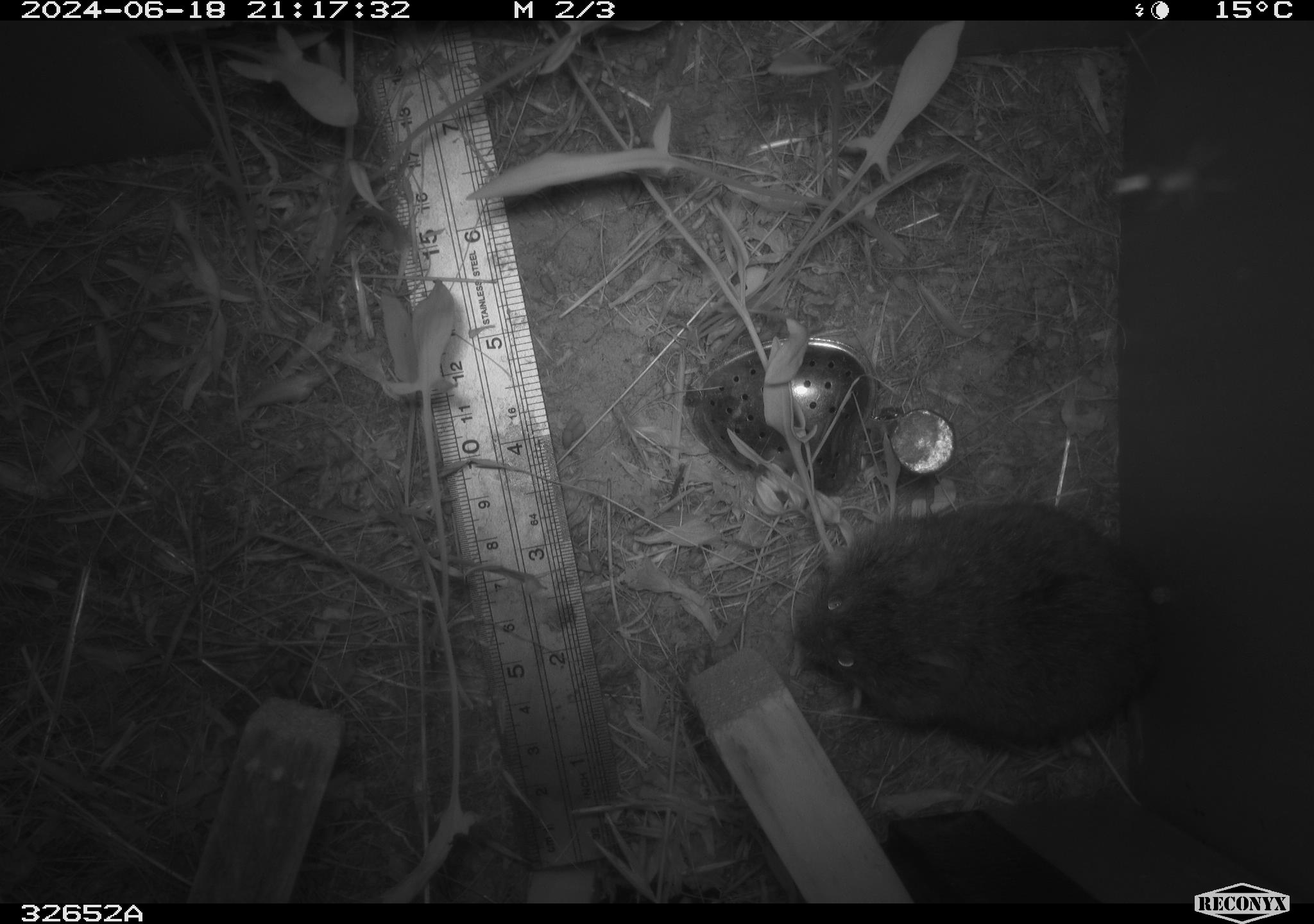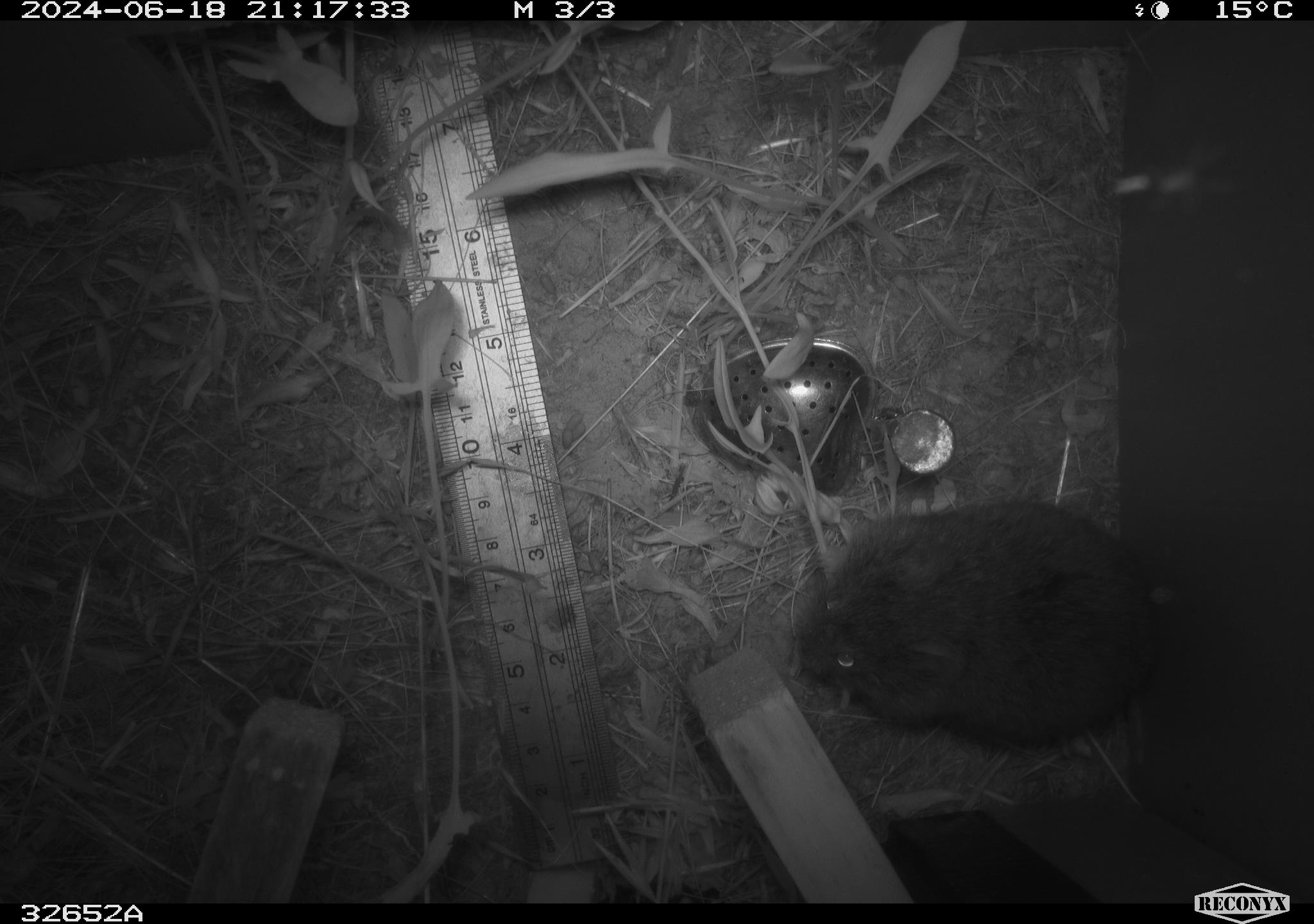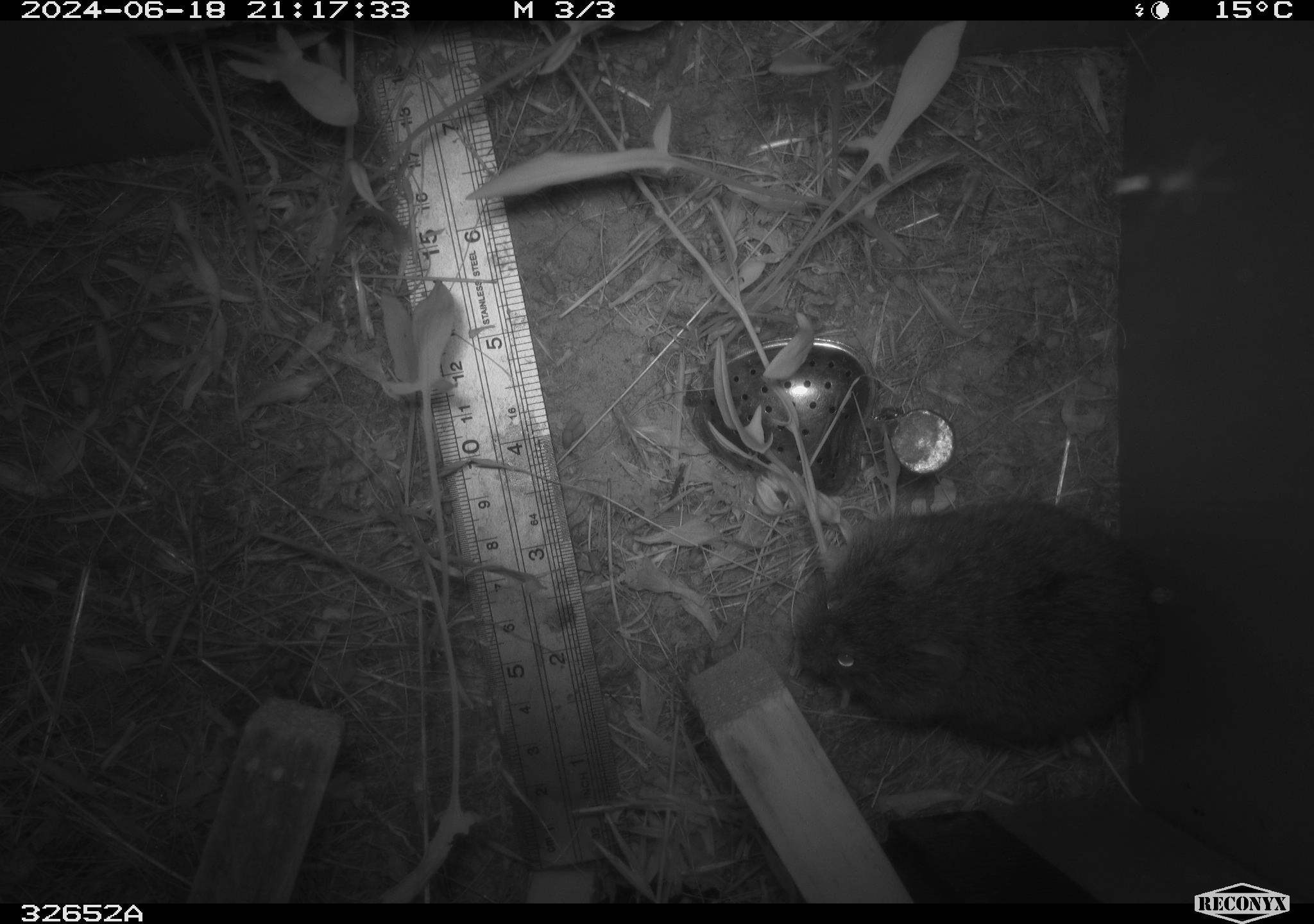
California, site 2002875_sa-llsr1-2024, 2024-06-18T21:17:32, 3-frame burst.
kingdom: Animalia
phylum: Chordata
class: Mammalia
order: Rodentia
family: Cricetidae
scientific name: Arvicolinae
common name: voles, lemmings, and muskrats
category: arvicolinae subfamily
Arvicolinae subfamily (voles, lemmings, and muskrats) (Arvicolinae).